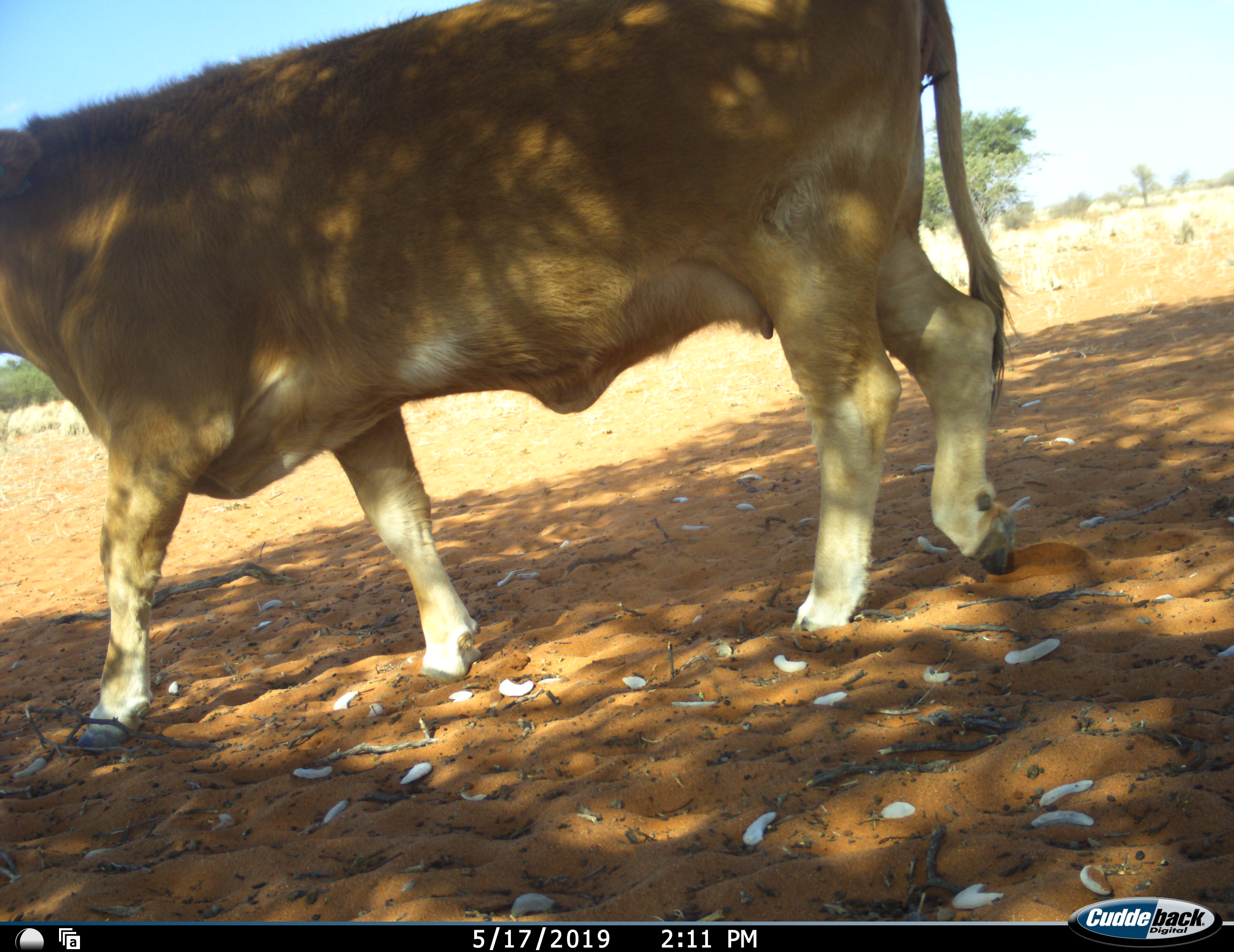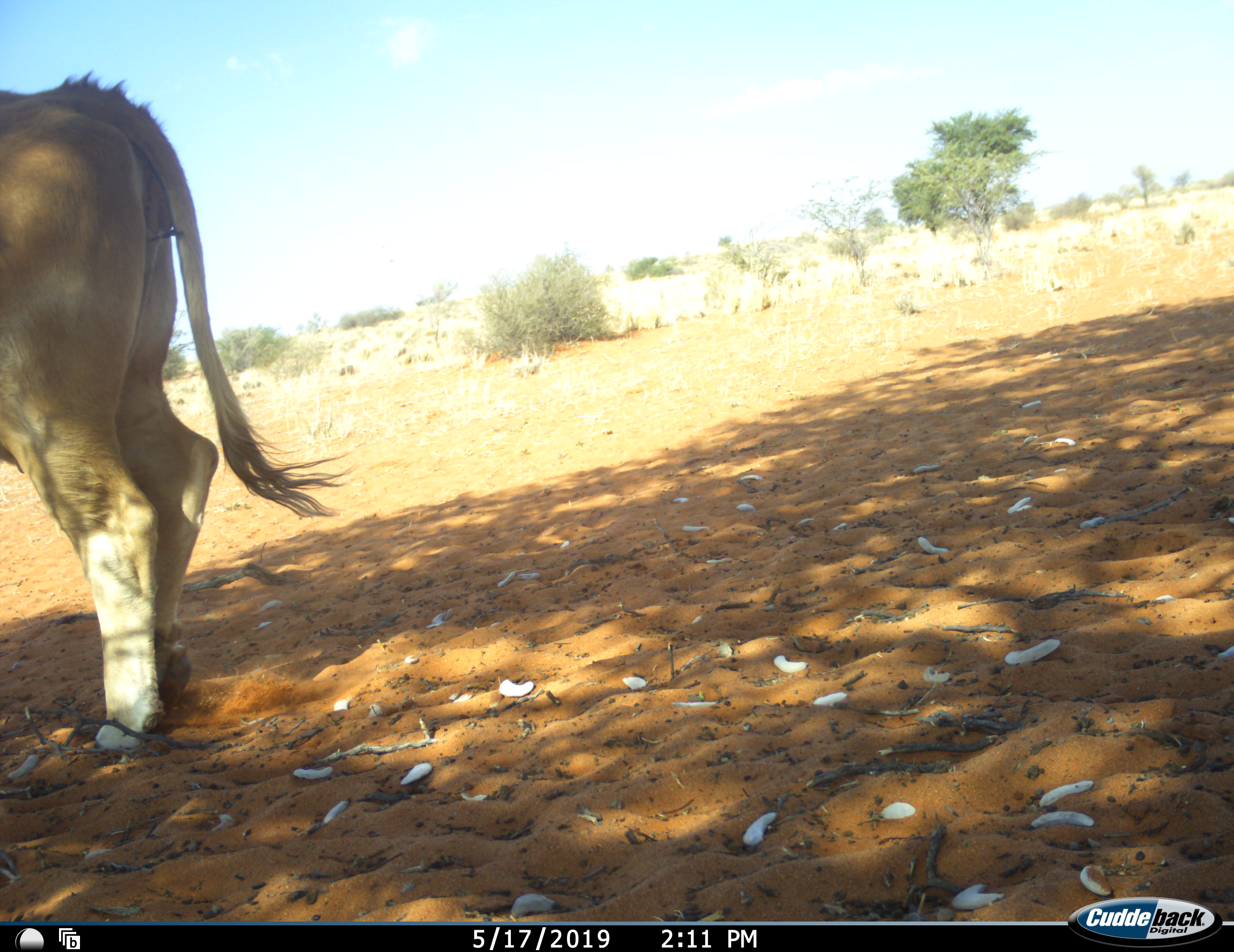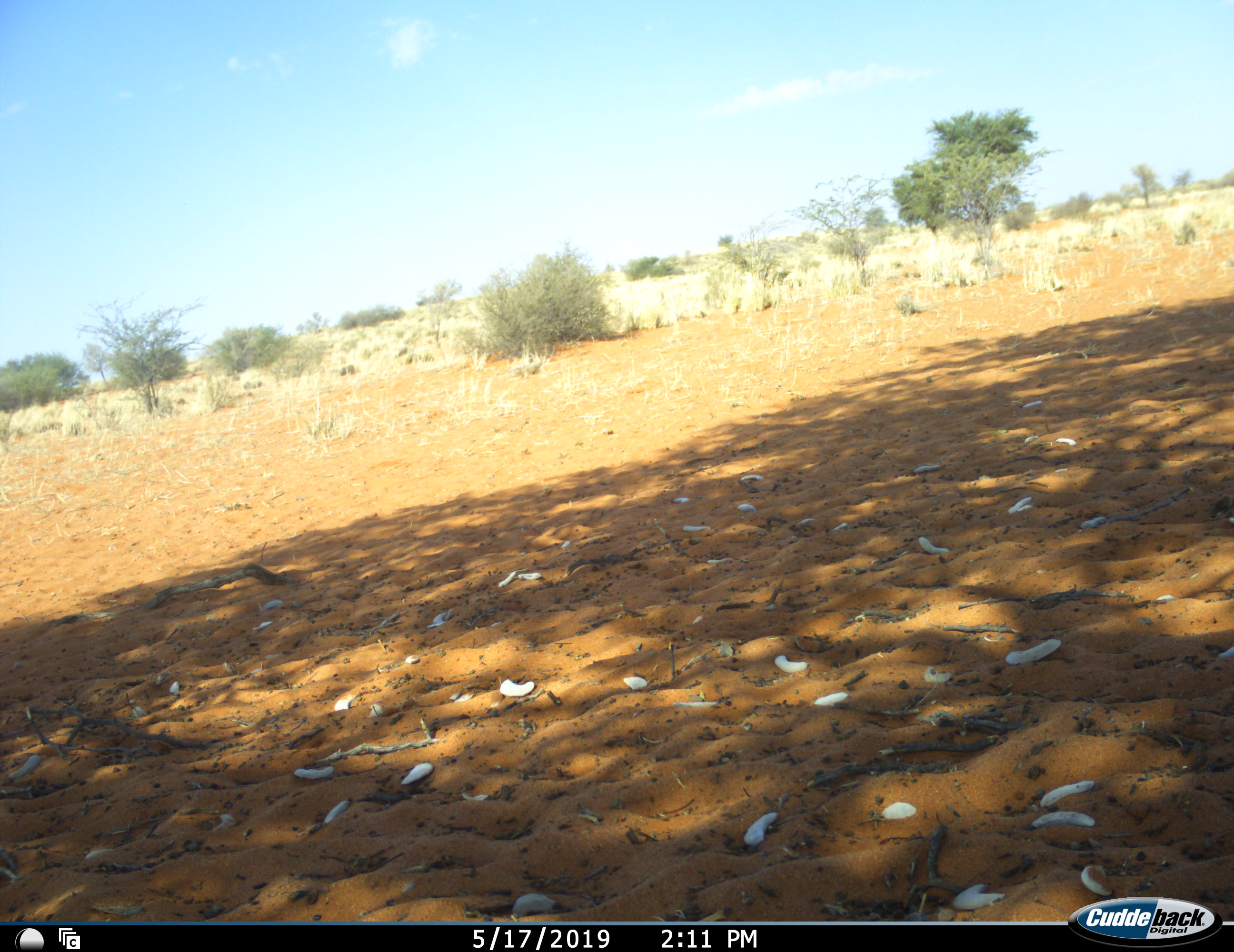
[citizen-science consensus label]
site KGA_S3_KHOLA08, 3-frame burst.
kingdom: Animalia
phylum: Chordata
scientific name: Vertebrata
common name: domestic animal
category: domesticanimal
Domesticanimal (domestic animal) (Vertebrata), count 1. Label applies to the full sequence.